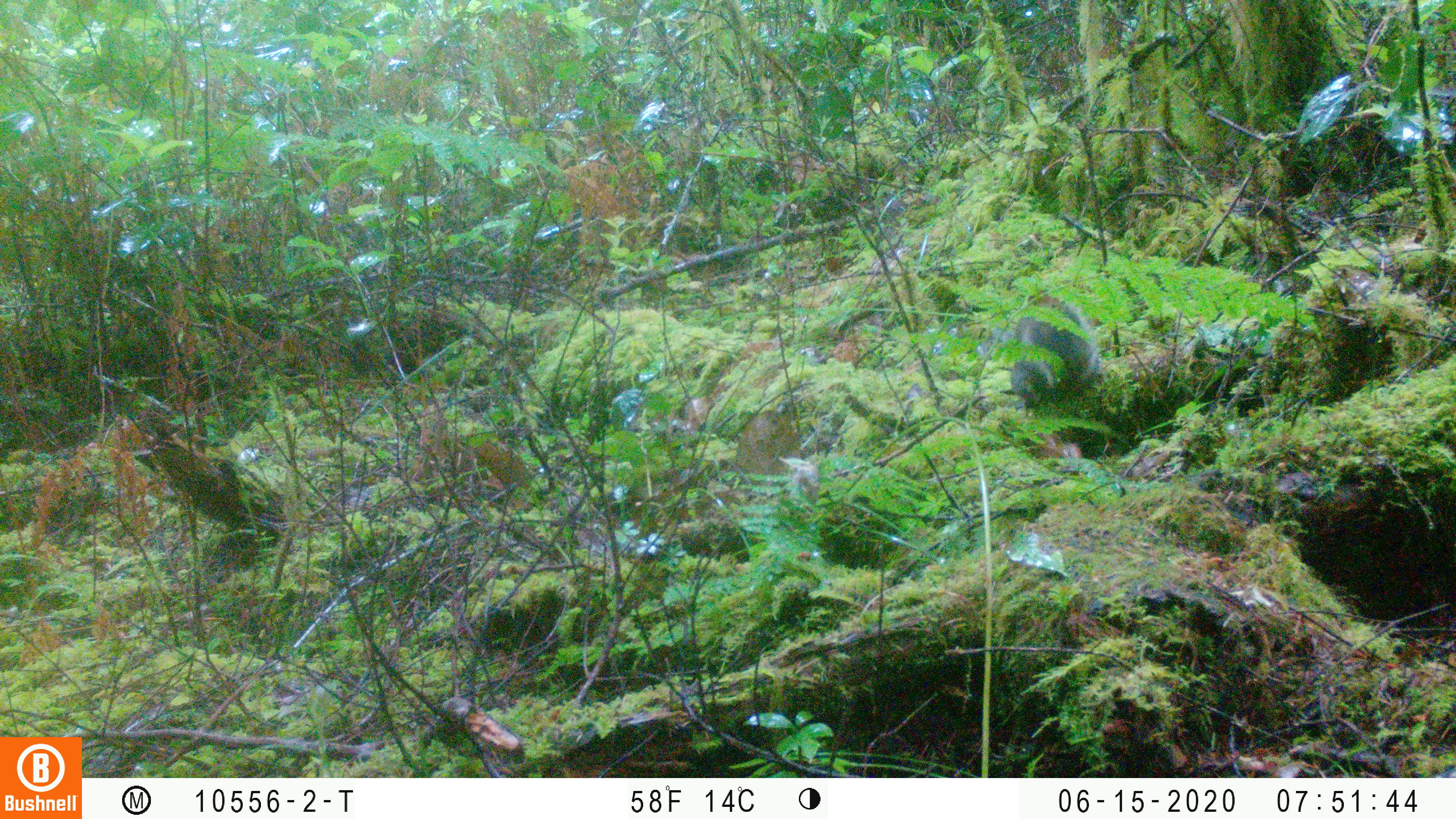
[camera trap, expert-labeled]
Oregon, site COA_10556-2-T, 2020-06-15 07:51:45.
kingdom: Animalia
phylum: Chordata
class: Mammalia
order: Rodentia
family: Sciuridae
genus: Tamiasciurus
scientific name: Tamiasciurus douglasii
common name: douglas squirrel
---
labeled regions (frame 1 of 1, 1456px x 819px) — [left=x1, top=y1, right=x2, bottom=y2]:
douglas squirrel: [left=997, top=277, right=1105, bottom=410]